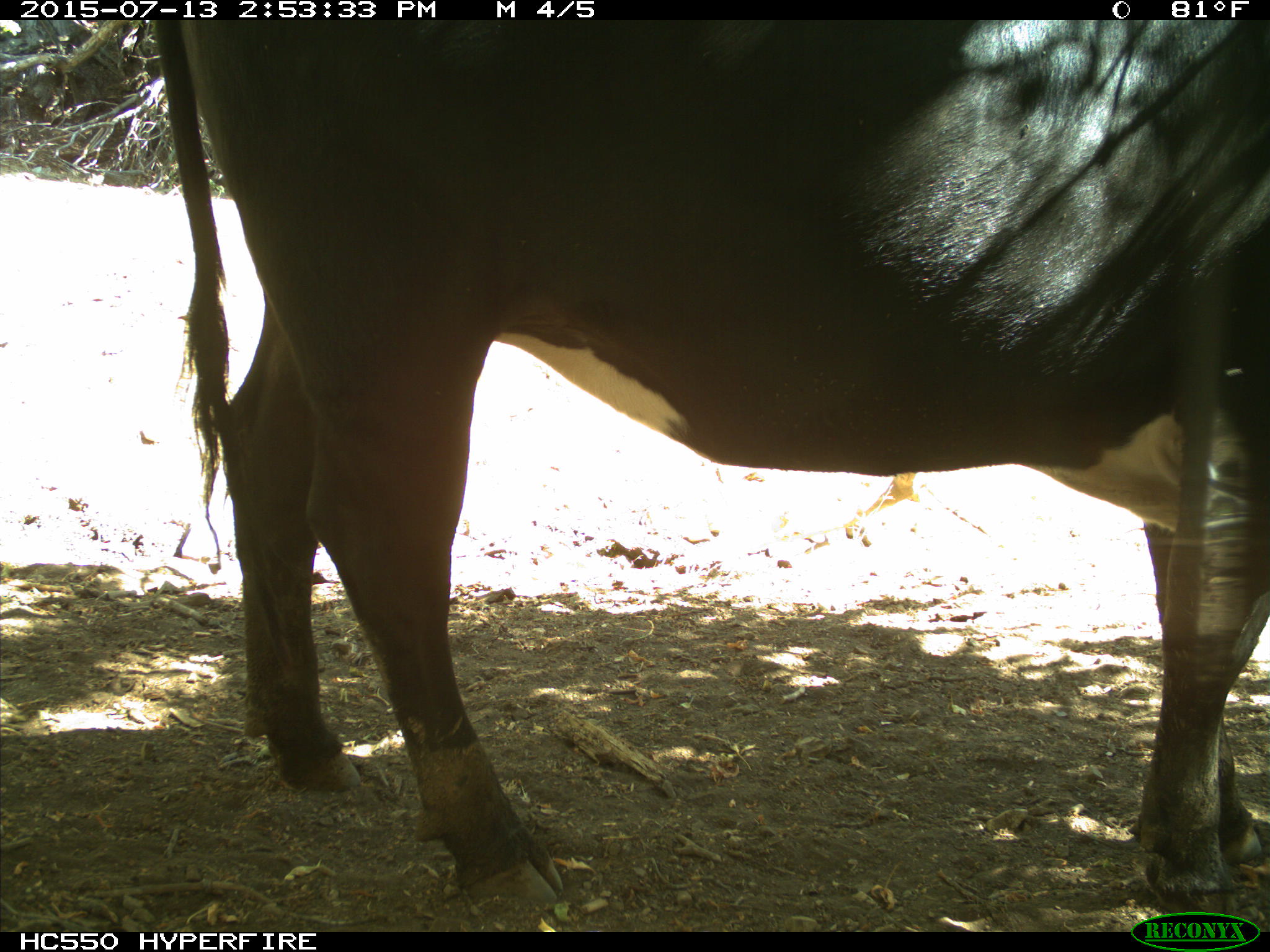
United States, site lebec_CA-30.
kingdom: Animalia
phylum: Chordata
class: Mammalia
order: Artiodactyla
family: Bovidae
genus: Bos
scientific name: Bos taurus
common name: domestic cow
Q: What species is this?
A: Bos taurus (domestic cow).